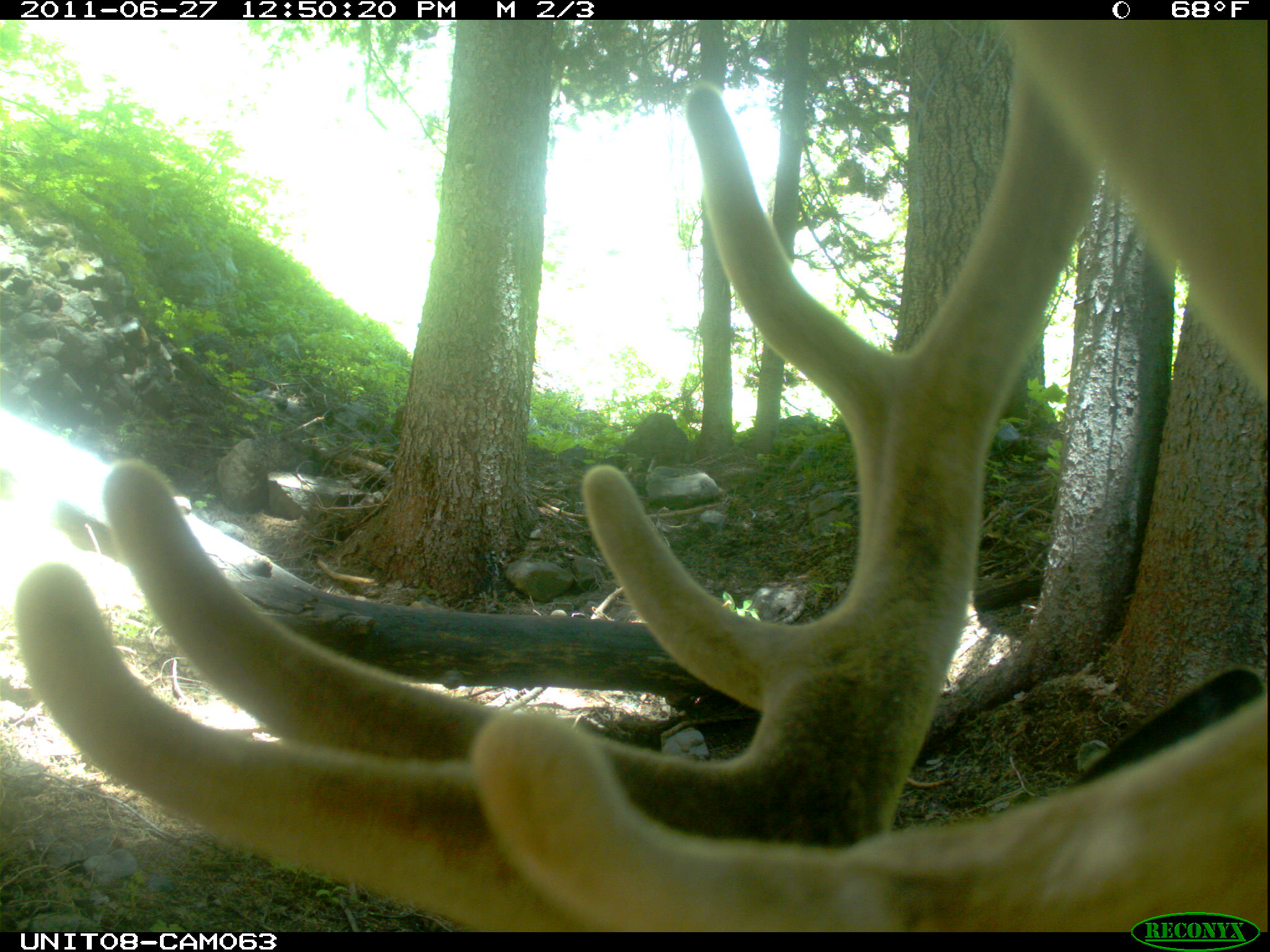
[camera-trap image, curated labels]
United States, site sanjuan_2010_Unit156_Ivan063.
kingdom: Animalia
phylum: Chordata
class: Mammalia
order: Artiodactyla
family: Cervidae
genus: Cervus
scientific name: Cervus elaphus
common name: red deer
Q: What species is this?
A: Cervus elaphus (red deer).